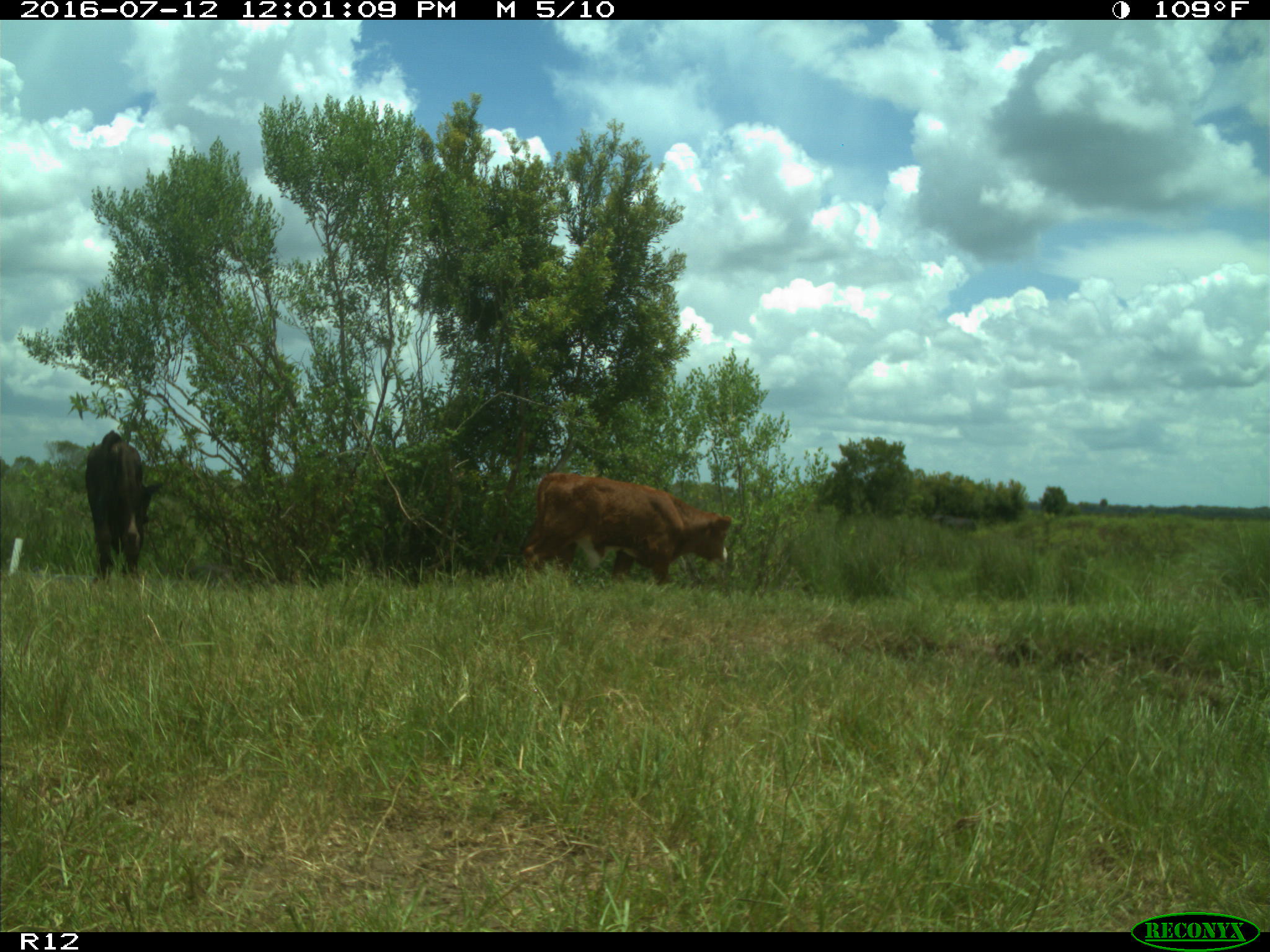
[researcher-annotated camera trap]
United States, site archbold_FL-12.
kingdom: Animalia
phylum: Chordata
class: Mammalia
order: Artiodactyla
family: Bovidae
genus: Bos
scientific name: Bos taurus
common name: domestic cow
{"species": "Bos taurus (domestic cow)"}